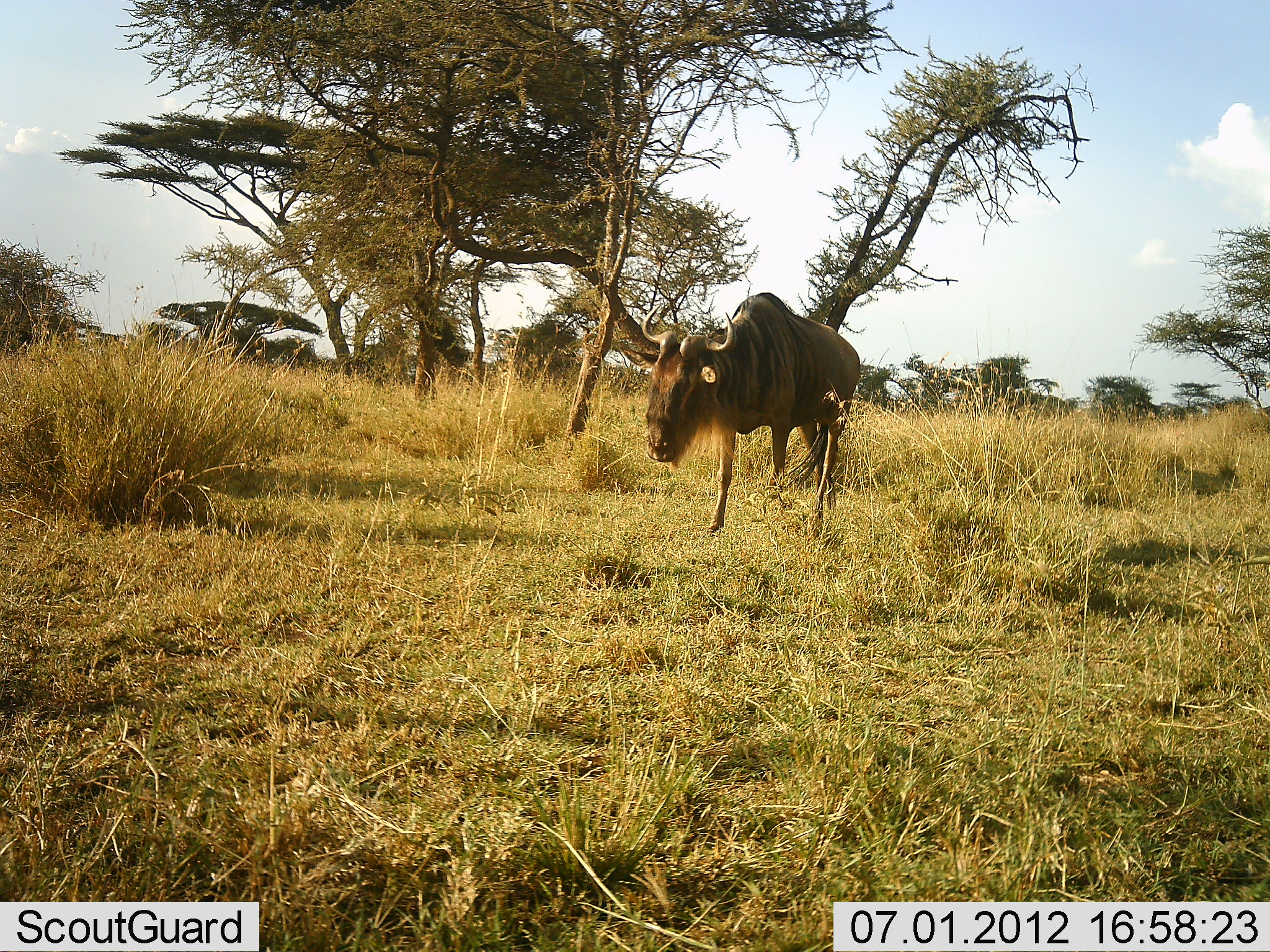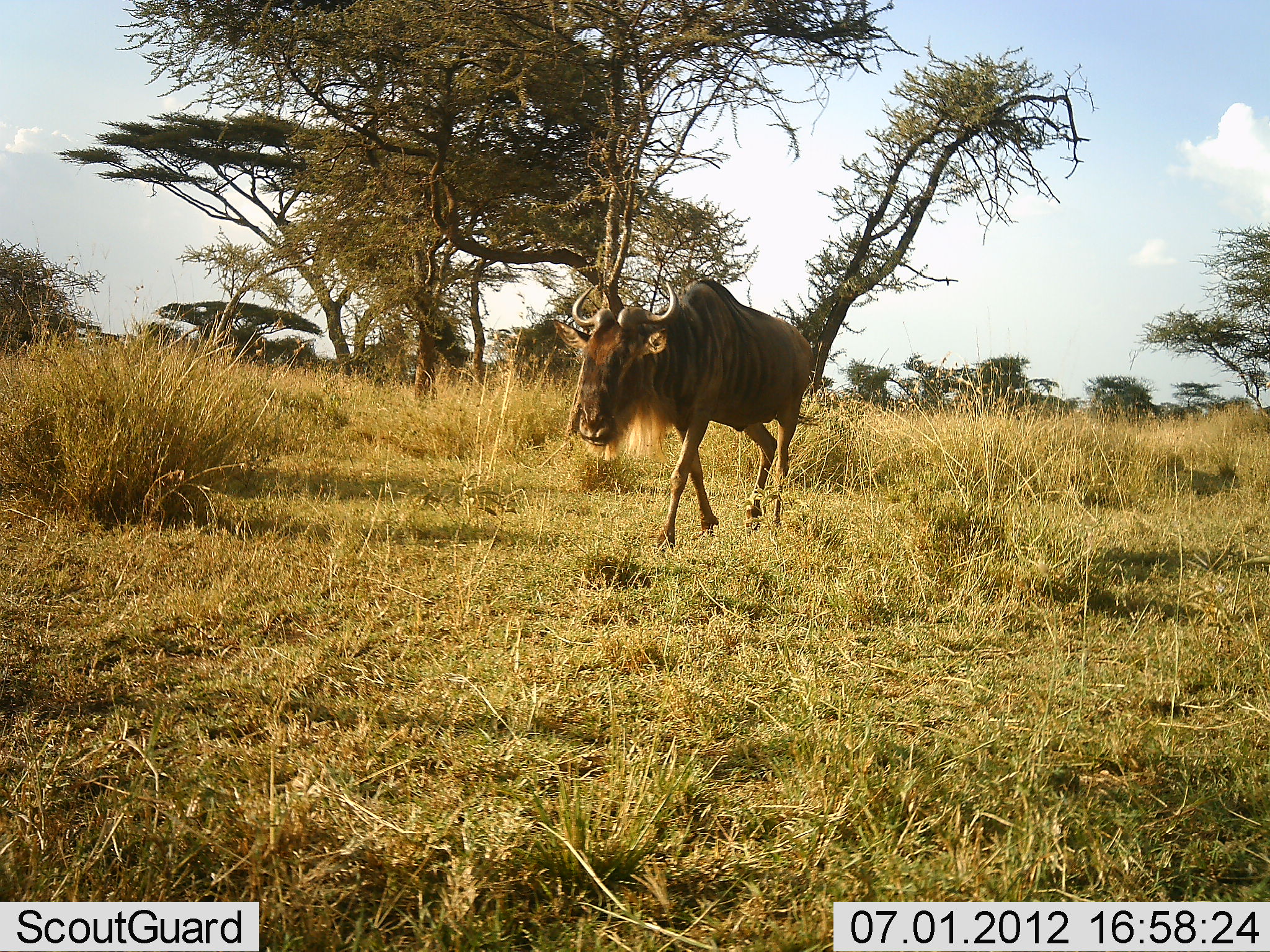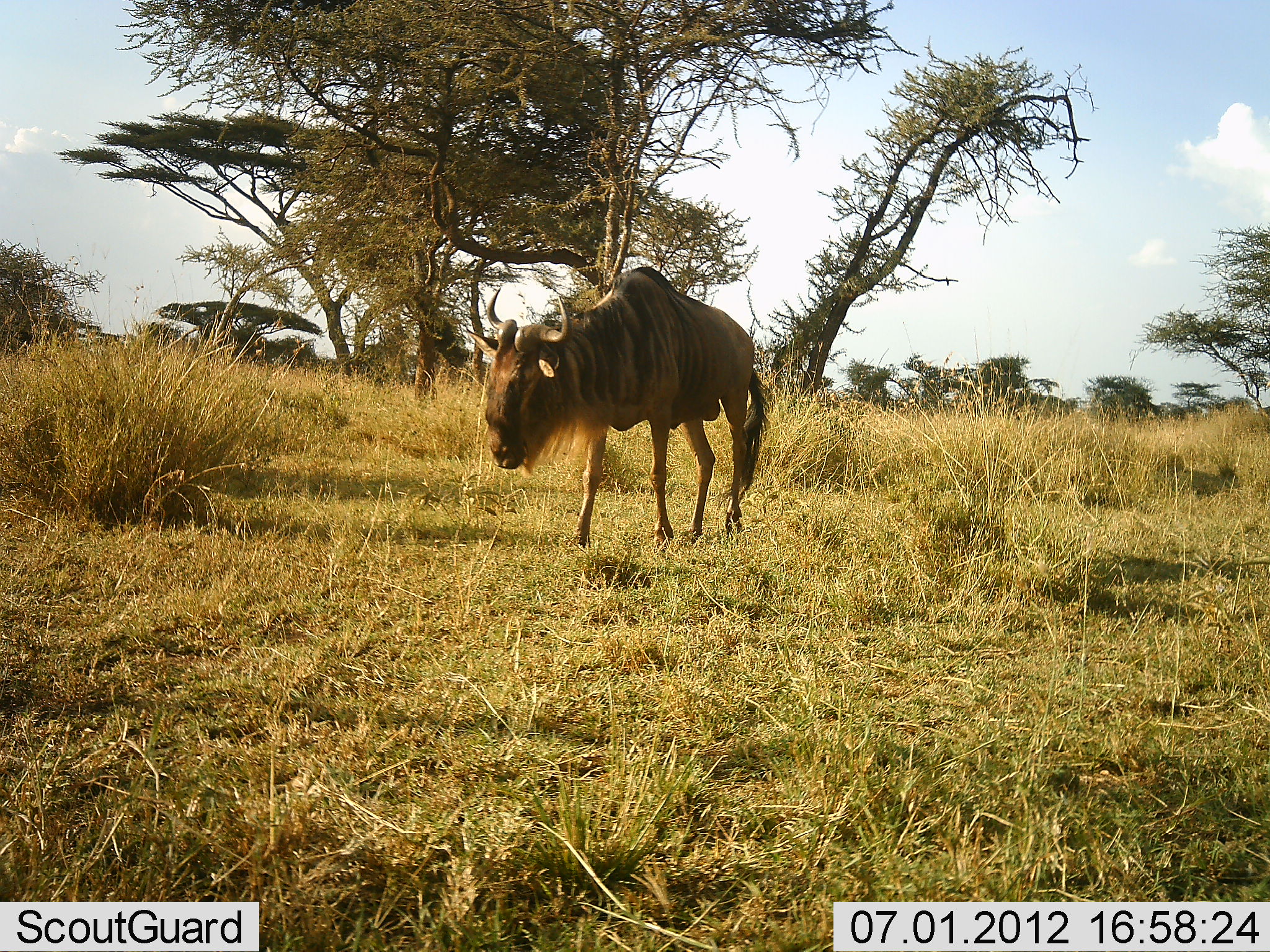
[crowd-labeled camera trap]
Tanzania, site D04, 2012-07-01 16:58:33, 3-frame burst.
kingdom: Animalia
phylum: Chordata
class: Mammalia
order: Artiodactyla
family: Bovidae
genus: Connochaetes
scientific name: Connochaetes taurinus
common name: blue wildebeest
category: wildebeest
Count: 1.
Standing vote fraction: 9%.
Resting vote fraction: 0%.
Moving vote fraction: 91%.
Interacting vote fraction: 0%.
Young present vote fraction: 0%.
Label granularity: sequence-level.